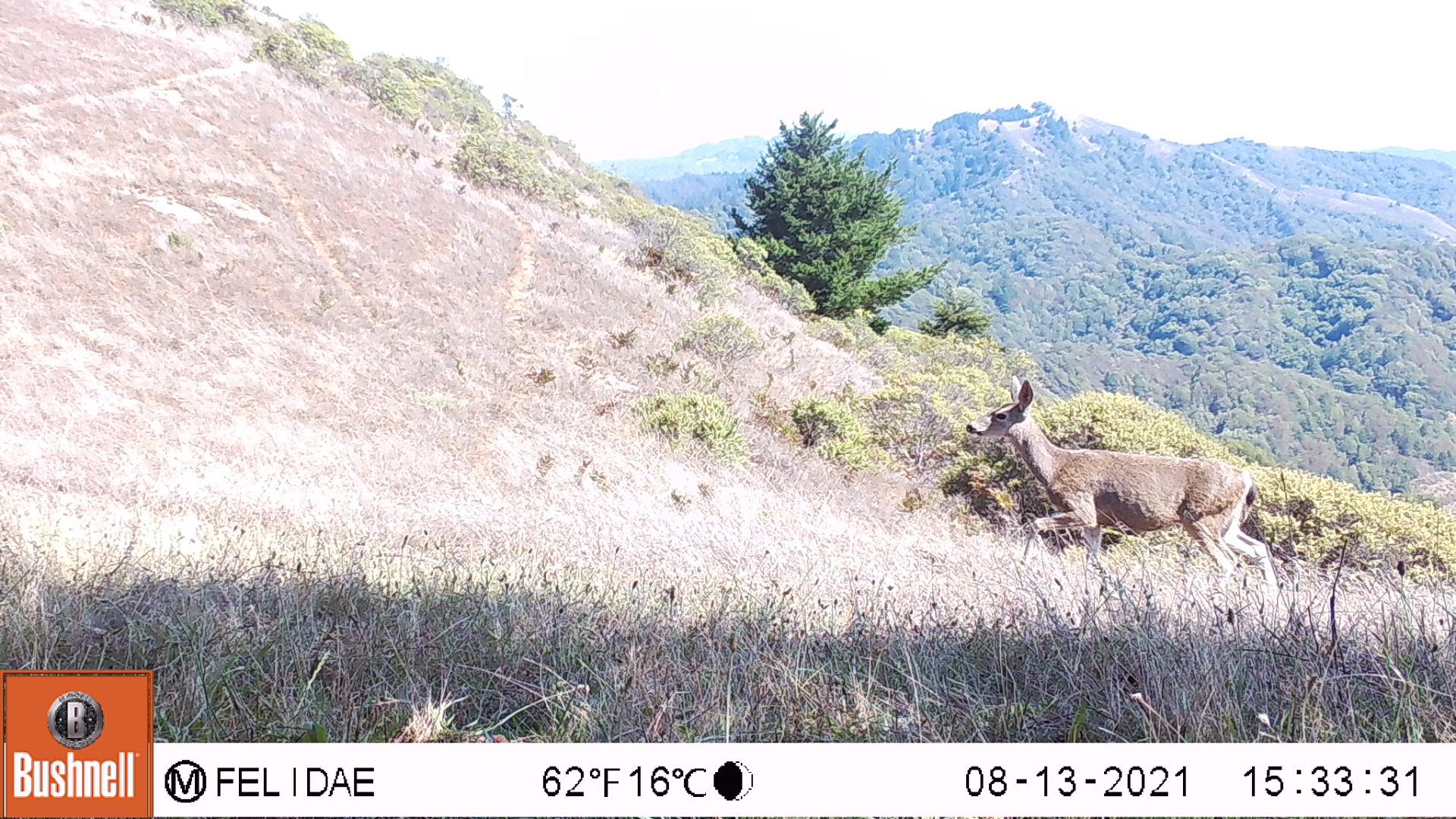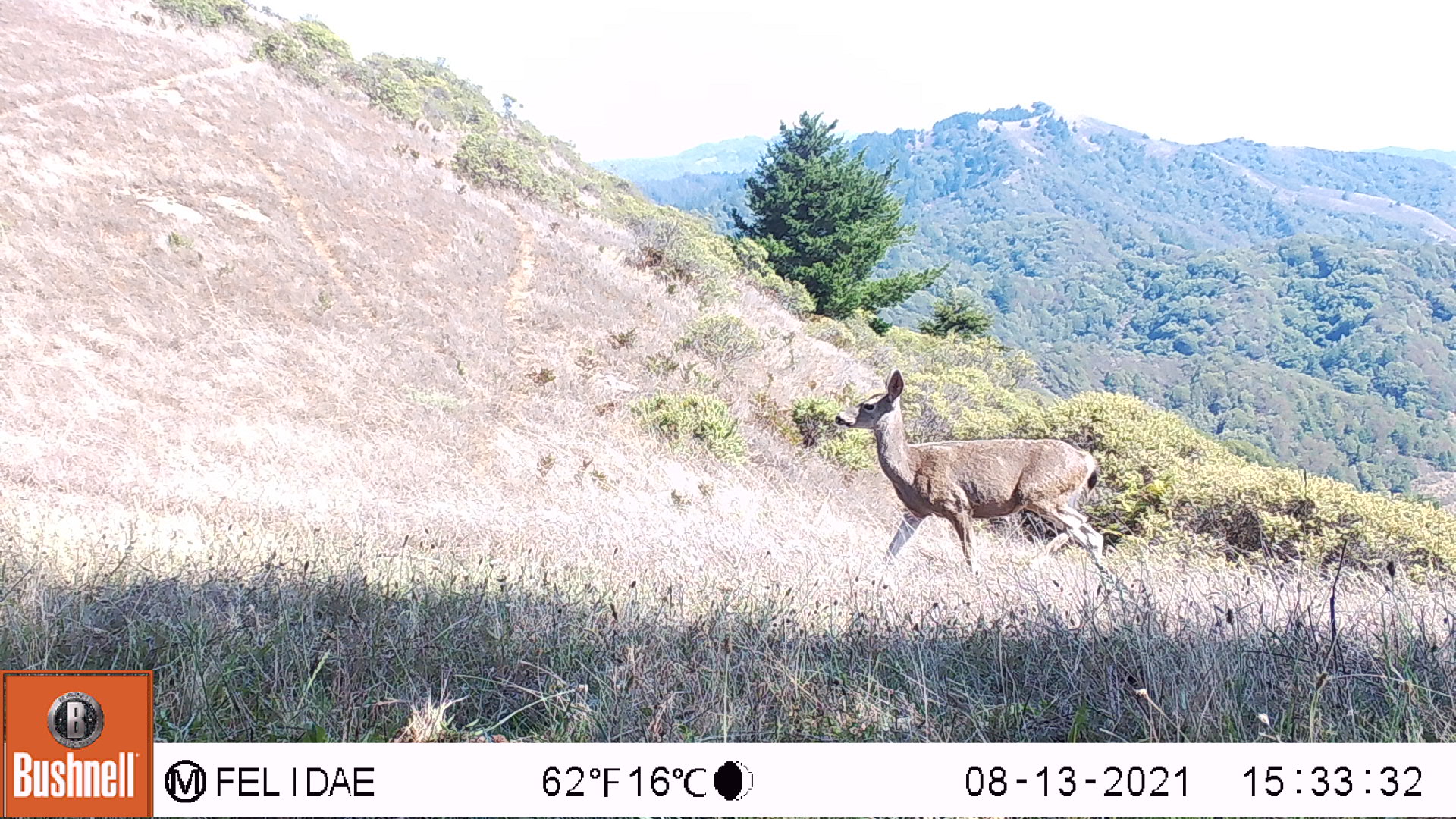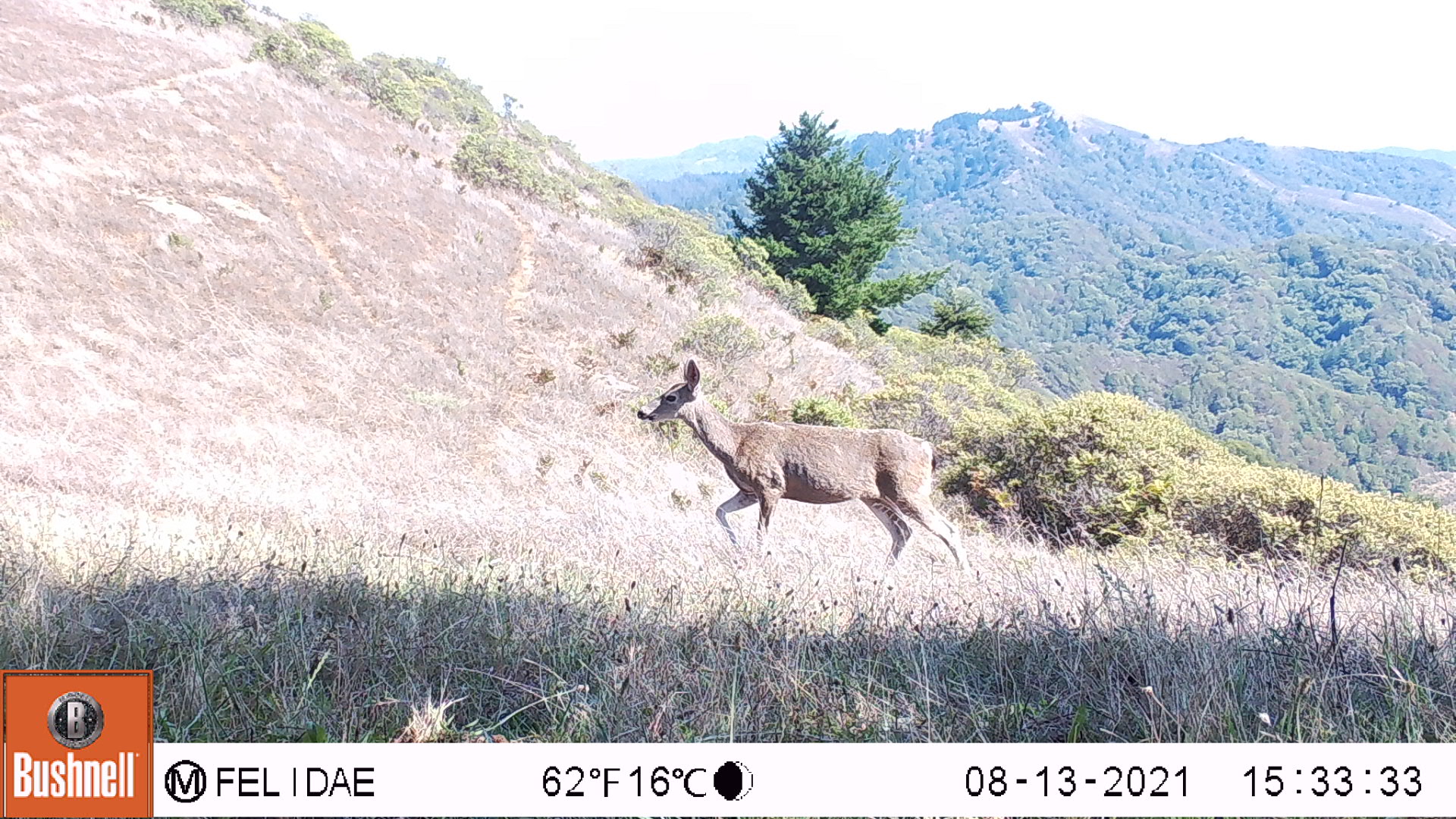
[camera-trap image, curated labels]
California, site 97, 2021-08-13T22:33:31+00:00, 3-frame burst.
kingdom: Animalia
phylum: Chordata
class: Mammalia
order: Artiodactyla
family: Cervidae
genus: Odocoileus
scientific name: Odocoileus hemionus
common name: mule deer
Mule deer (Odocoileus hemionus).